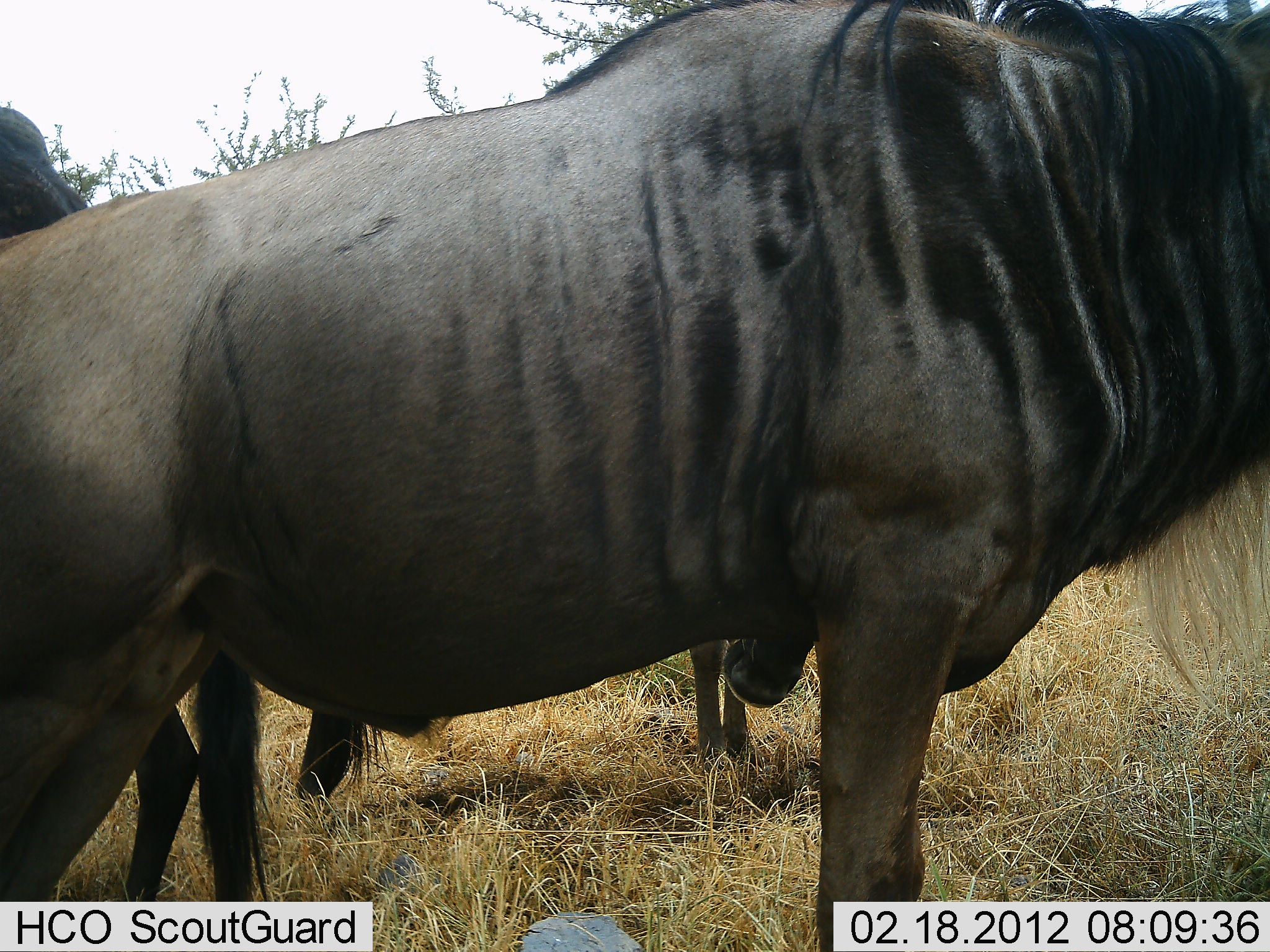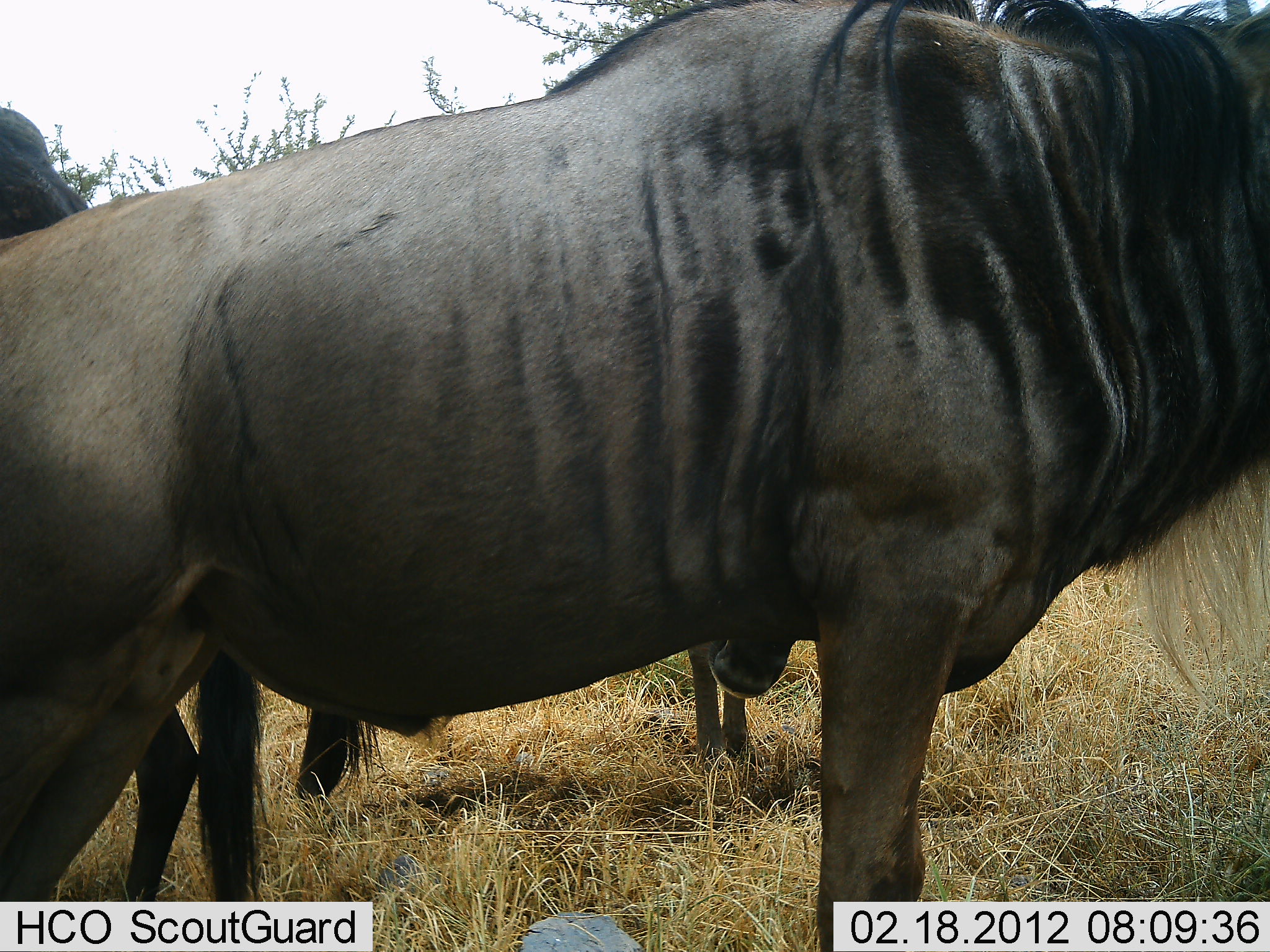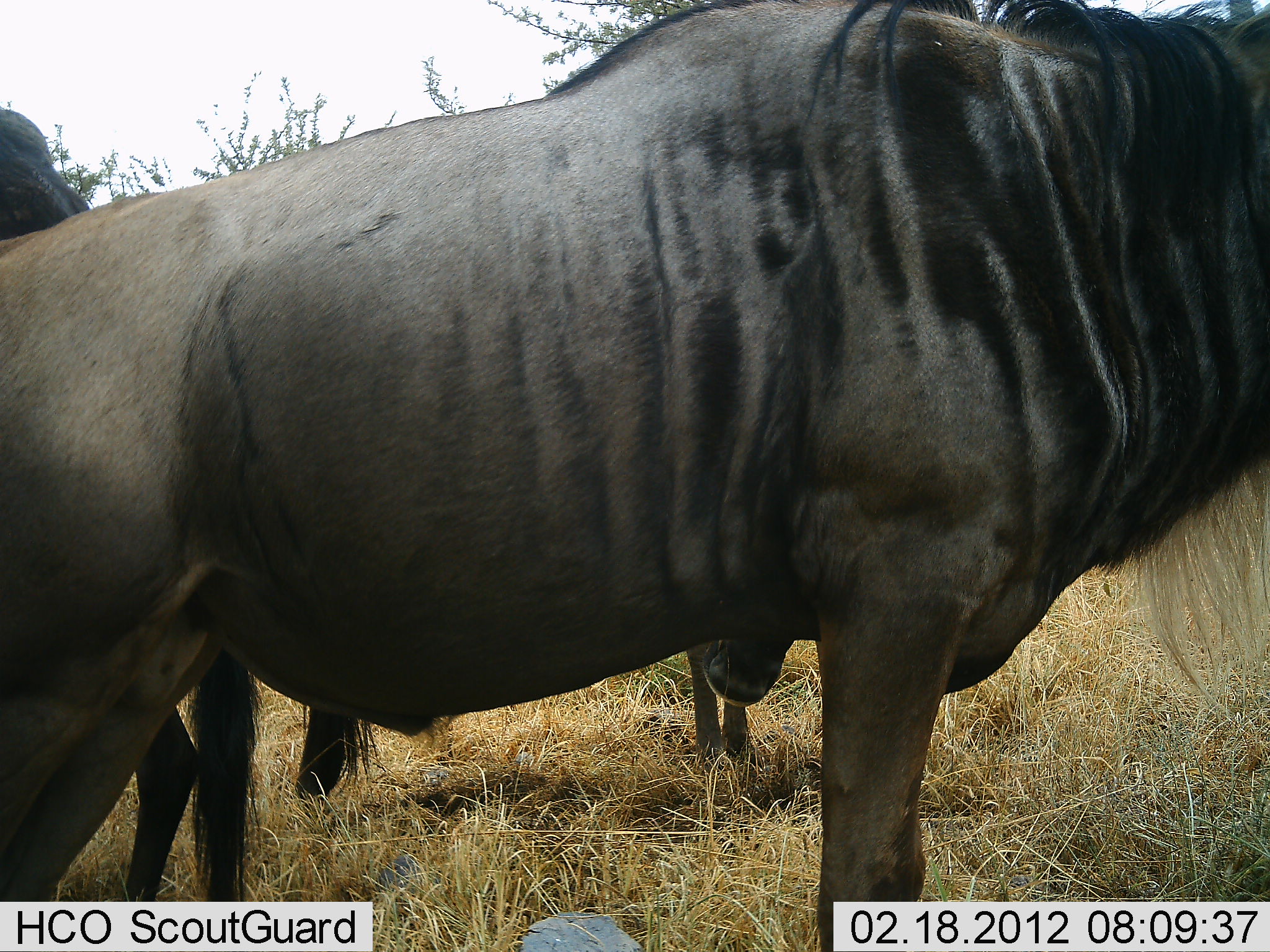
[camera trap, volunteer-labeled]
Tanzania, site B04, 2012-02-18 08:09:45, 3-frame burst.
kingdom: Animalia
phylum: Chordata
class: Mammalia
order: Artiodactyla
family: Bovidae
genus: Connochaetes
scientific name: Connochaetes taurinus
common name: blue wildebeest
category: wildebeest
Wildebeest (blue wildebeest) (Connochaetes taurinus), count 3. Behavior (volunteer vote fractions): standing 100%, resting 0%, moving 6%, interacting 0%. Young present (vote fraction): 0%. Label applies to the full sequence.